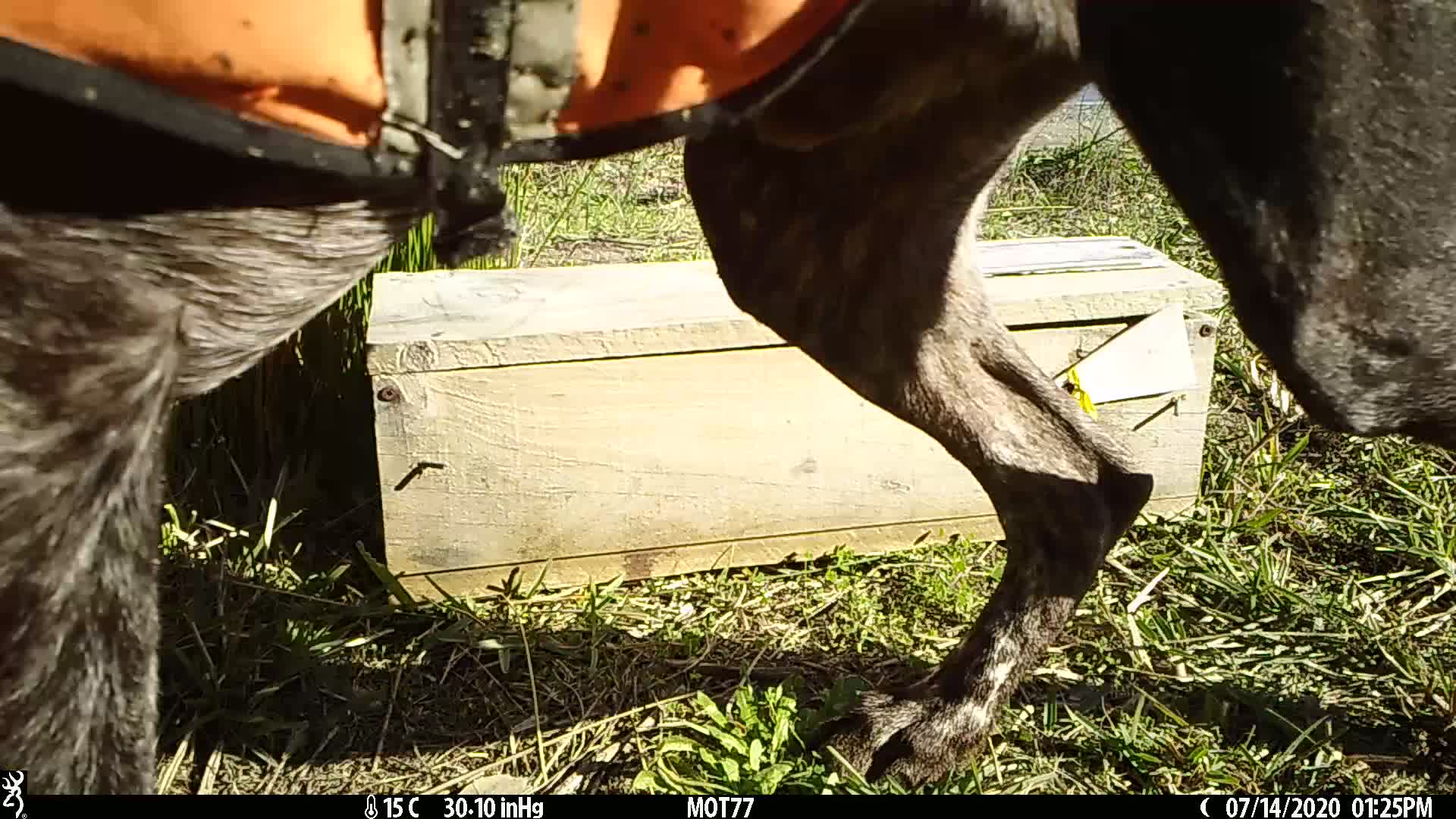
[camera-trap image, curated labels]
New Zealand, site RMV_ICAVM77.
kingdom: Animalia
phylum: Chordata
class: Mammalia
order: Carnivora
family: Canidae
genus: Canis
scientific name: Canis familiaris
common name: domestic dog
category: dog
Dog (domestic dog) (Canis familiaris).